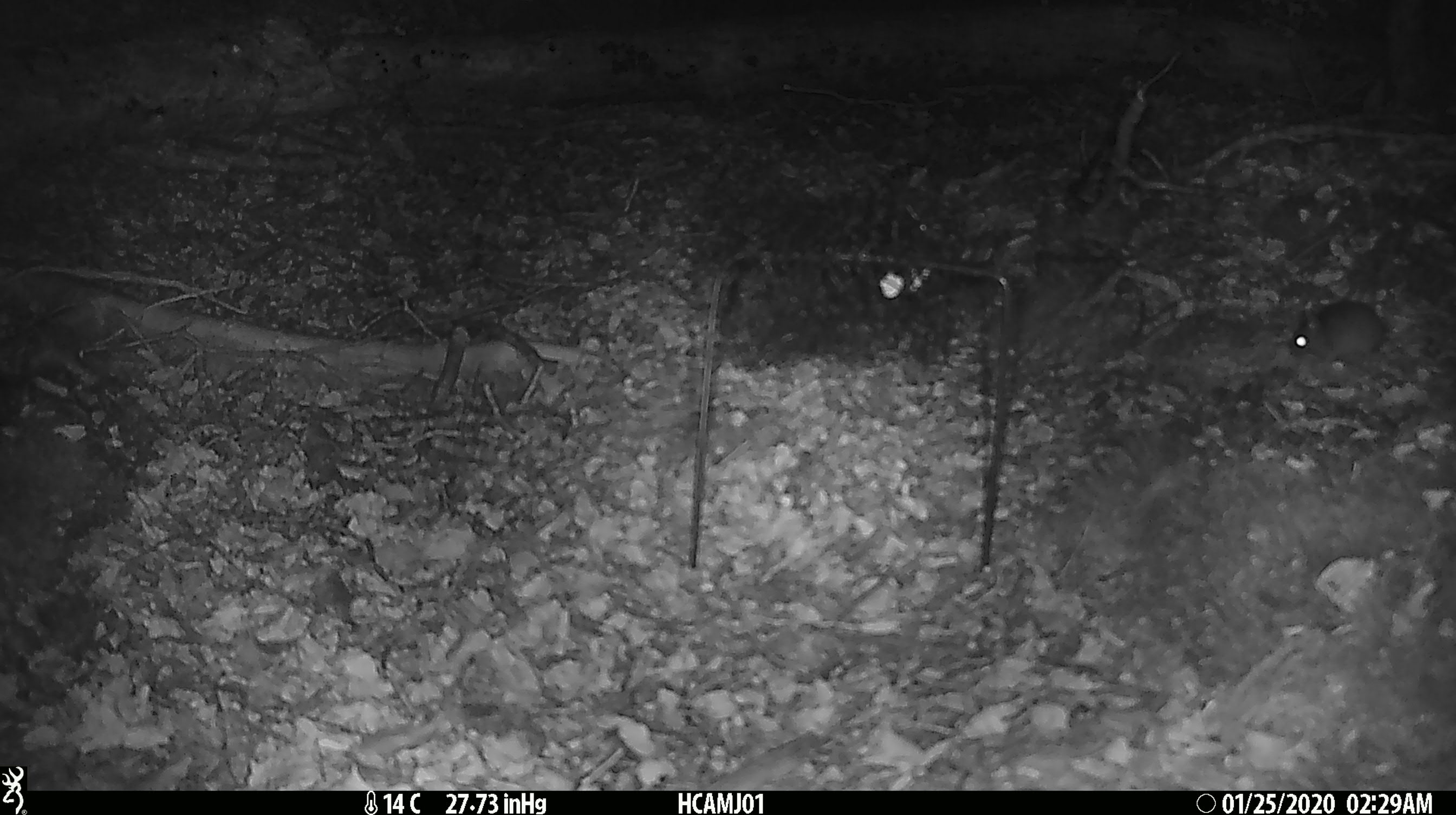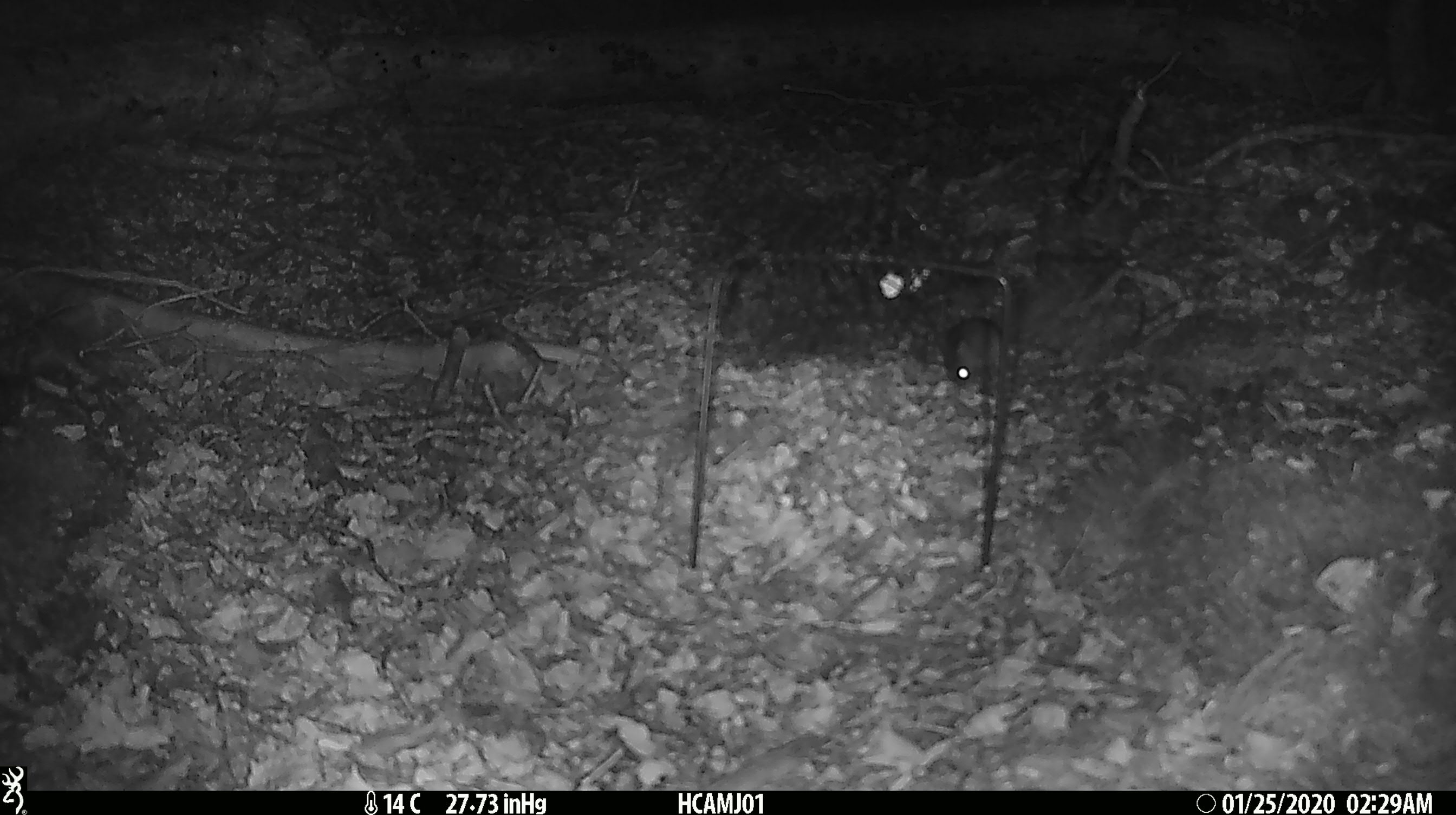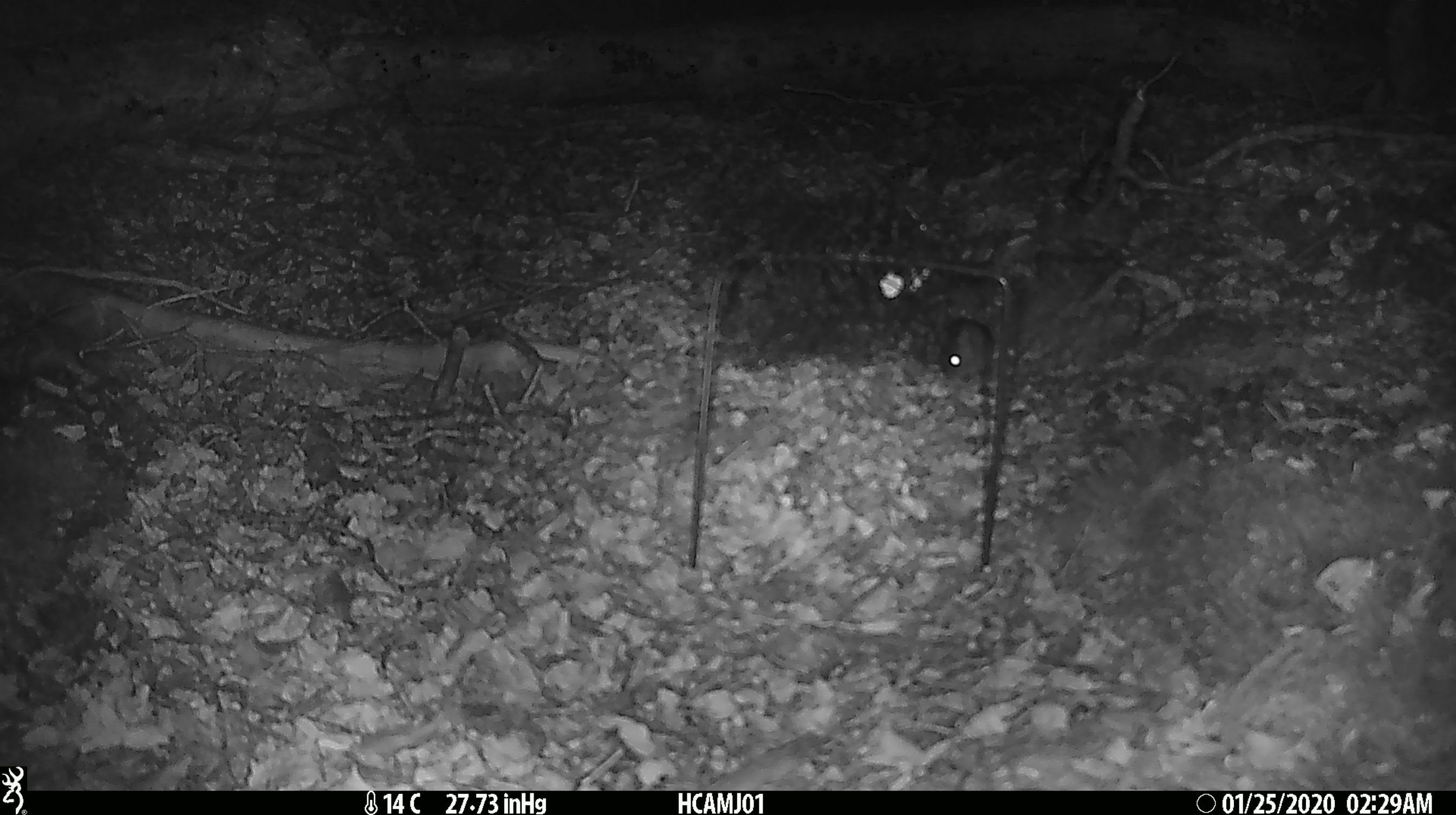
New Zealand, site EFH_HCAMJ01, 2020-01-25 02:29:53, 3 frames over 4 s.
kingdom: Animalia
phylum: Chordata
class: Mammalia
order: Rodentia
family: Muridae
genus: Mus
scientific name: Mus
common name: mouse